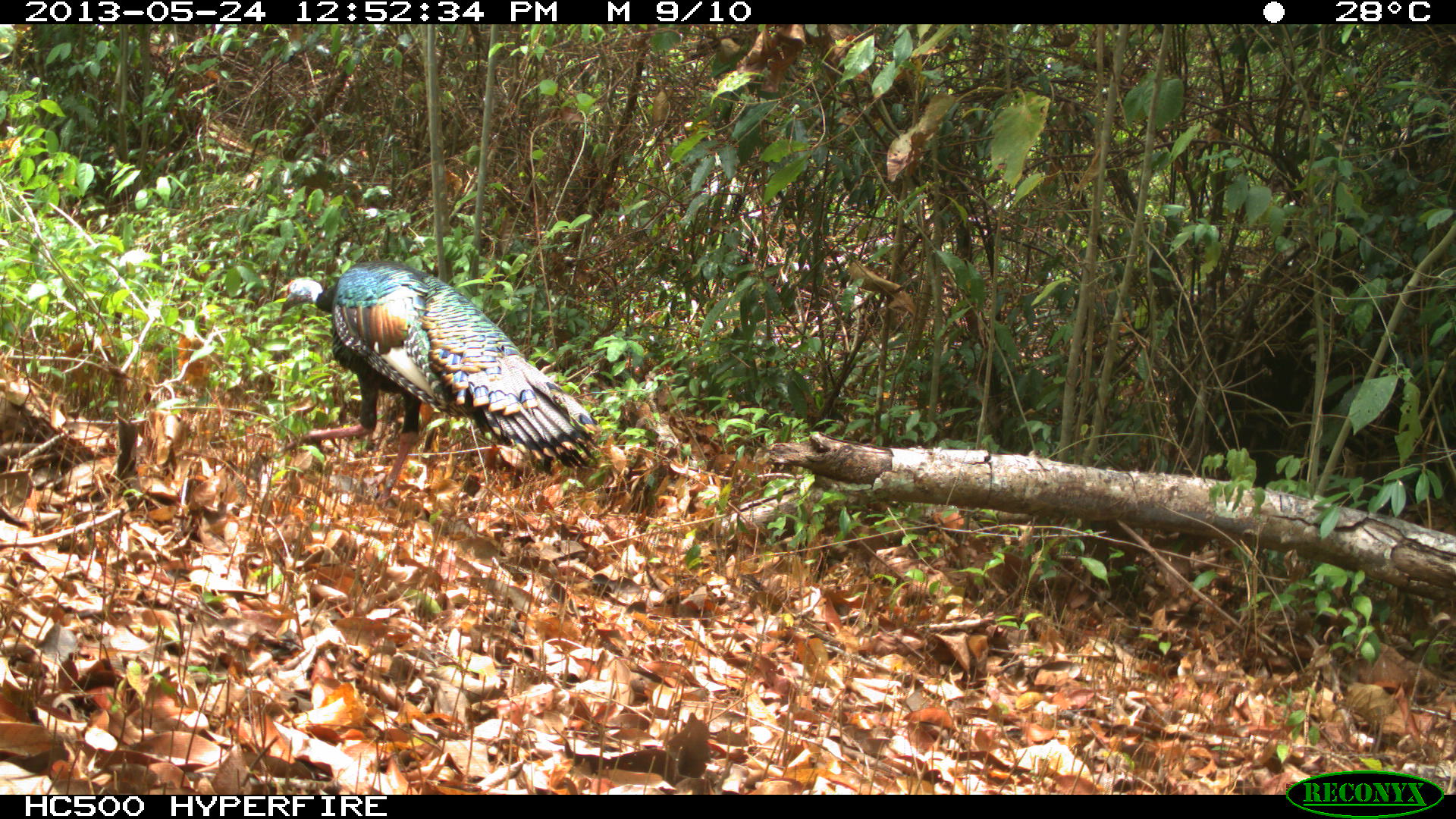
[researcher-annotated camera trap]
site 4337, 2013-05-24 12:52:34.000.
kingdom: Animalia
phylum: Chordata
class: Aves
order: Galliformes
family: Phasianidae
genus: Meleagris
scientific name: Meleagris ocellata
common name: ocellated turkey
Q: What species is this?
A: Meleagris ocellata (ocellated turkey).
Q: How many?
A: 1.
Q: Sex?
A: Male.